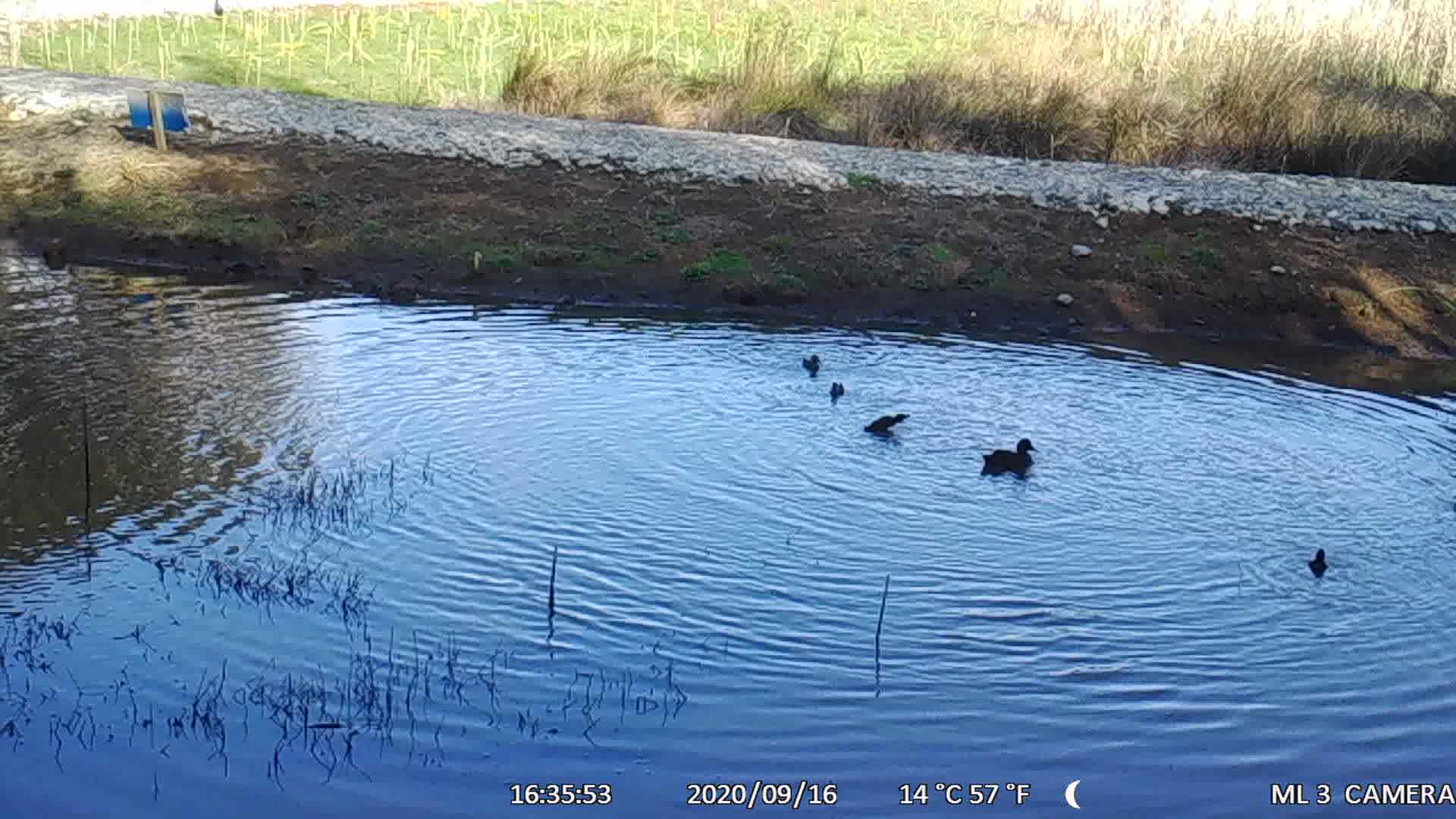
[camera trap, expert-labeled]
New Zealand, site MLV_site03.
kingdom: Animalia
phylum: Chordata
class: Aves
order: Anseriformes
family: Anatidae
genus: Anas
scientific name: Anas chlorotis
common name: brown teal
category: pateke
Pateke (brown teal) (Anas chlorotis).